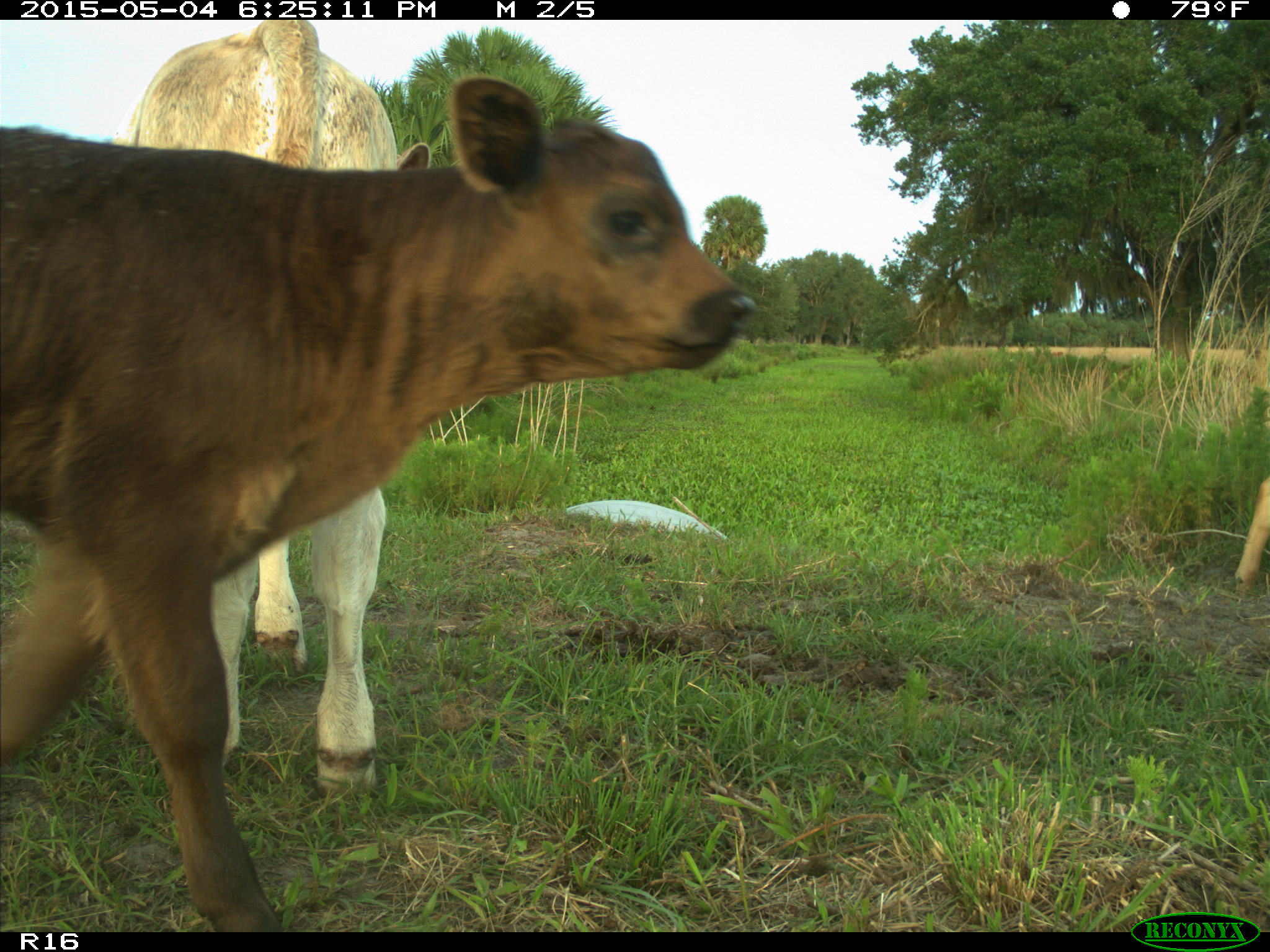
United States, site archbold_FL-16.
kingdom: Animalia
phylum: Chordata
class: Mammalia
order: Artiodactyla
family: Bovidae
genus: Bos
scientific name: Bos taurus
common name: domestic cow